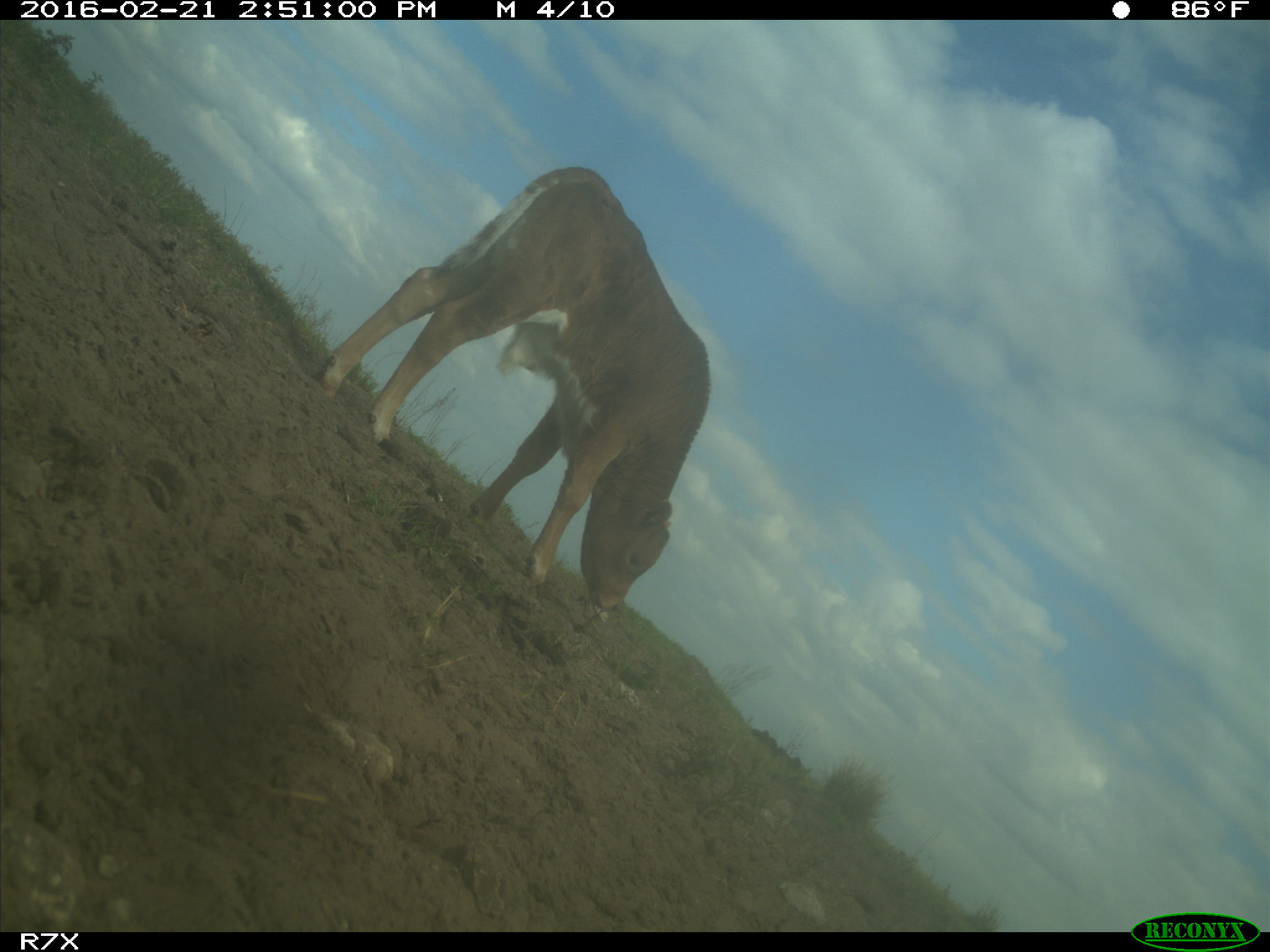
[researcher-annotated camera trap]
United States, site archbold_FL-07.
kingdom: Animalia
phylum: Chordata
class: Mammalia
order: Artiodactyla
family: Bovidae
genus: Bos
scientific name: Bos taurus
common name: domestic cow